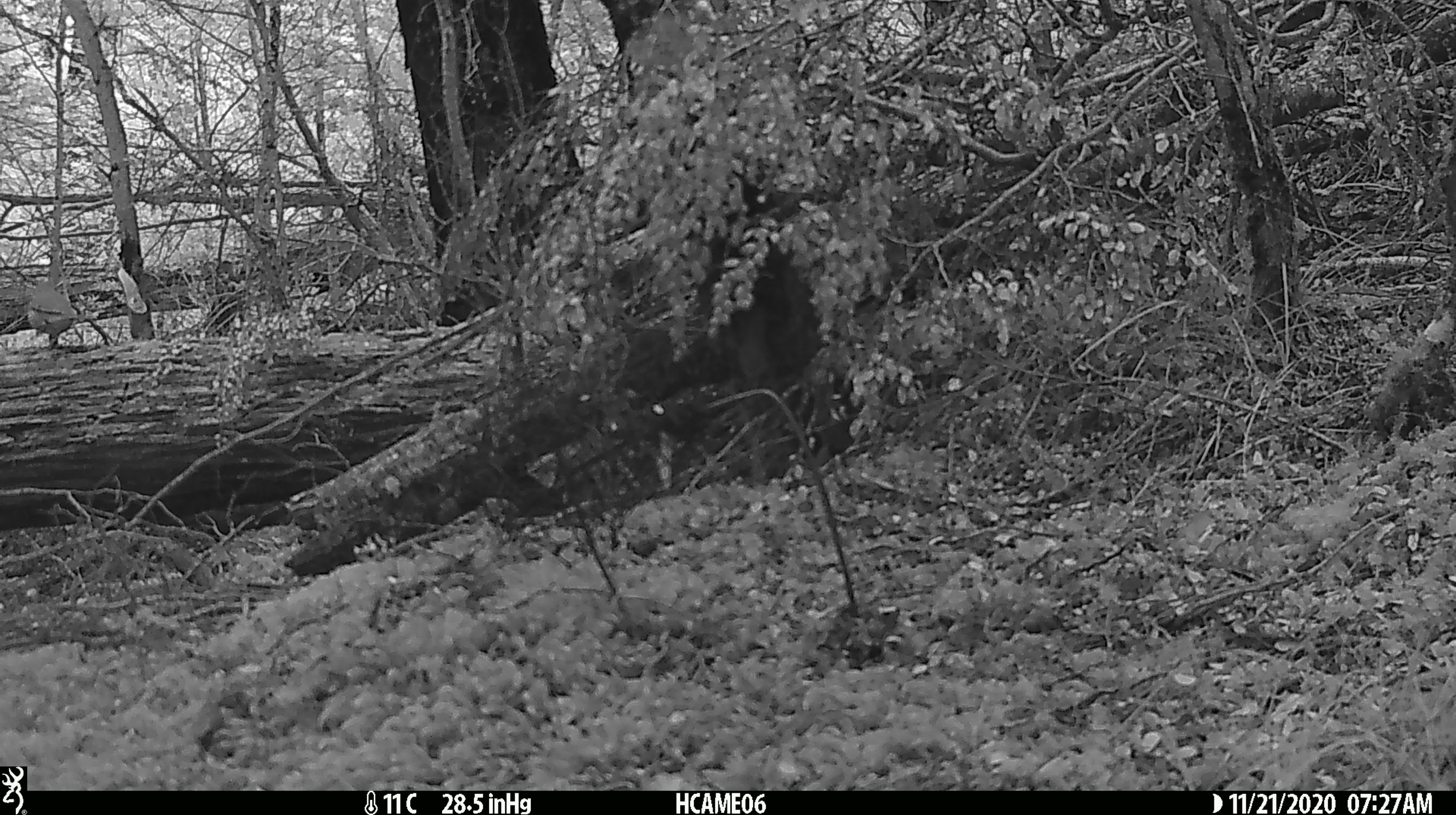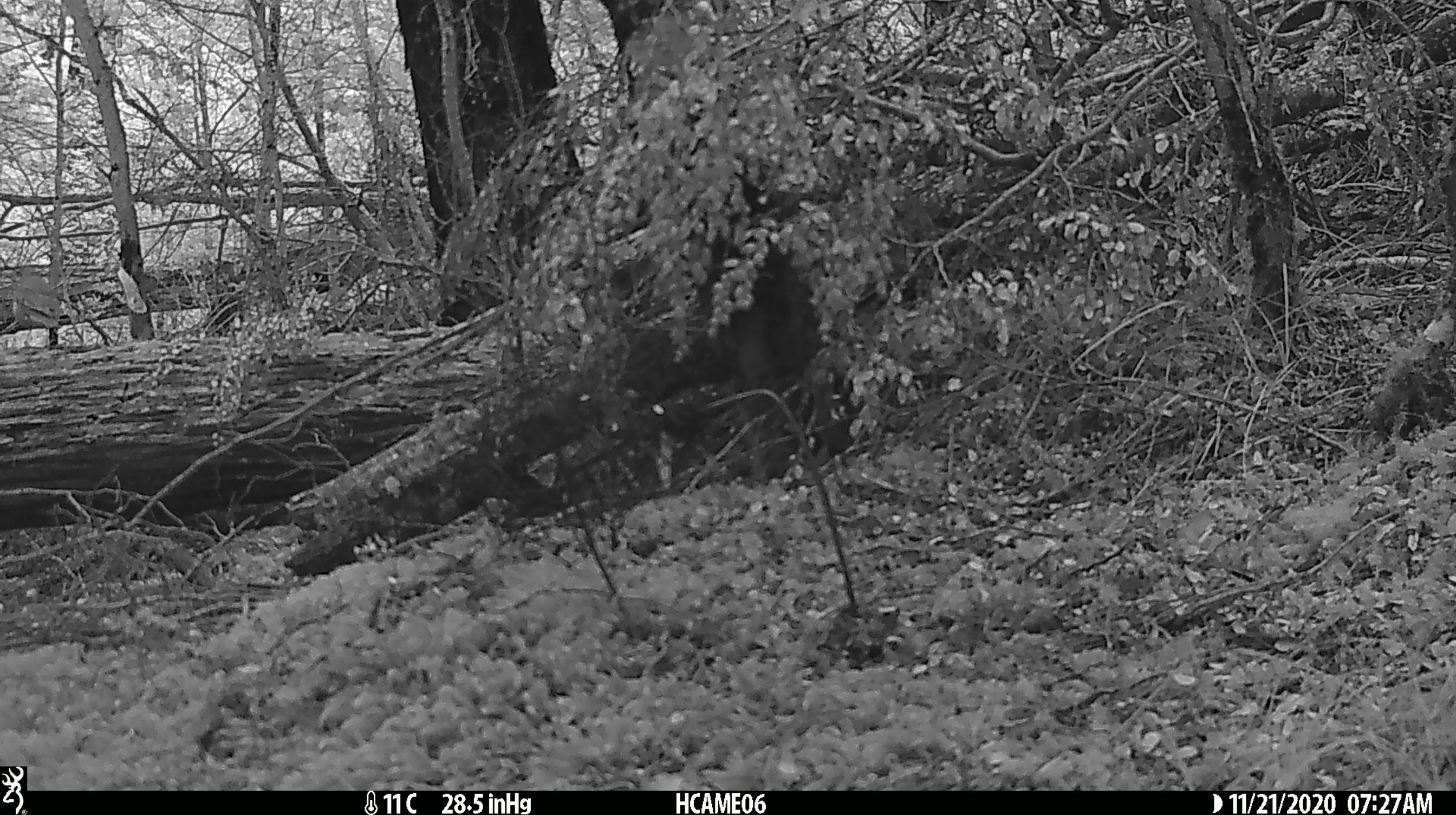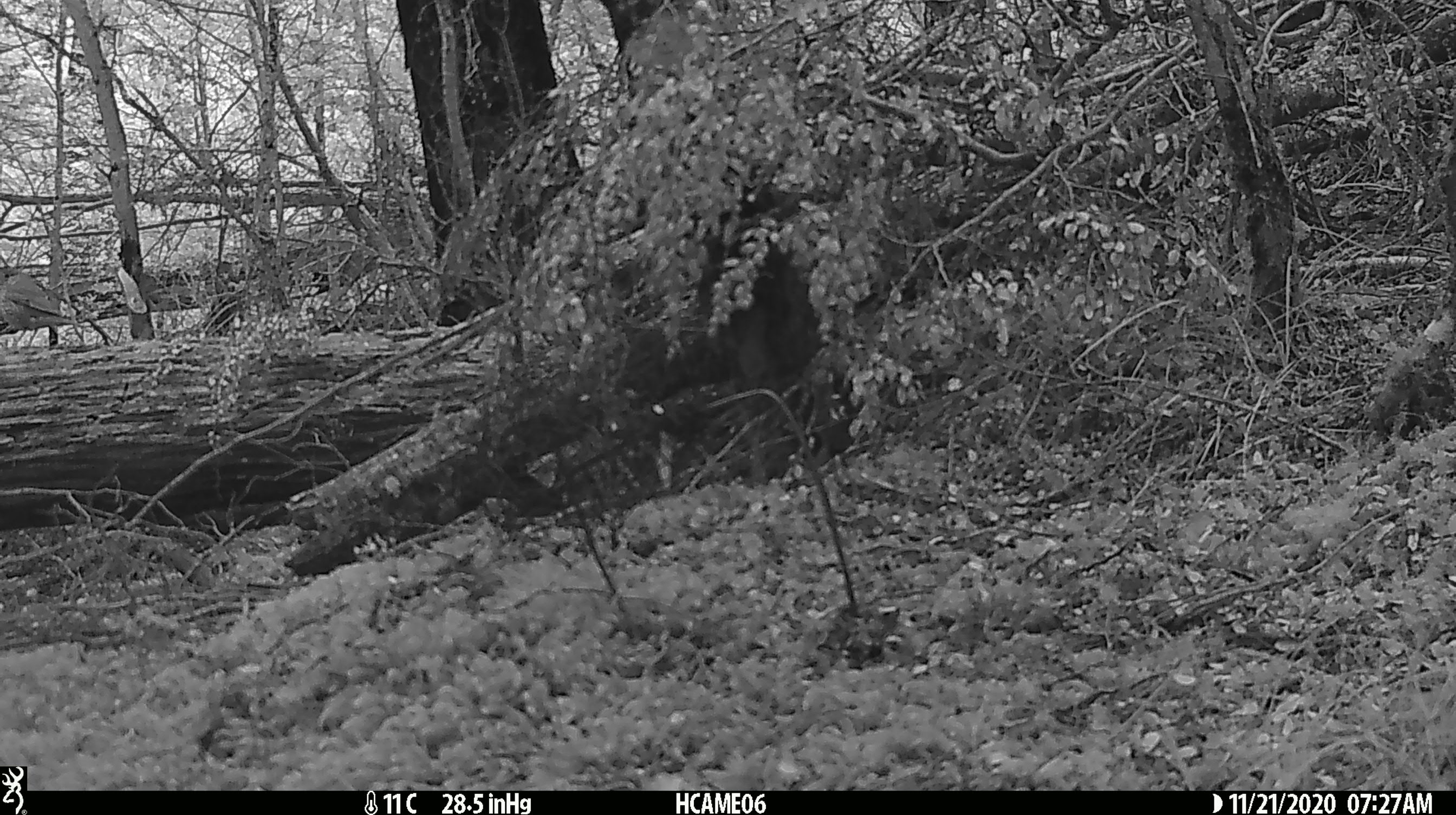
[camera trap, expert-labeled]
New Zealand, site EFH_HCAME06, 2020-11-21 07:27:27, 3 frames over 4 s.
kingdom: Animalia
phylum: Chordata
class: Aves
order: Passeriformes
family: Turdidae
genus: Turdus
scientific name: Turdus philomelos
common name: song thrush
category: thrush